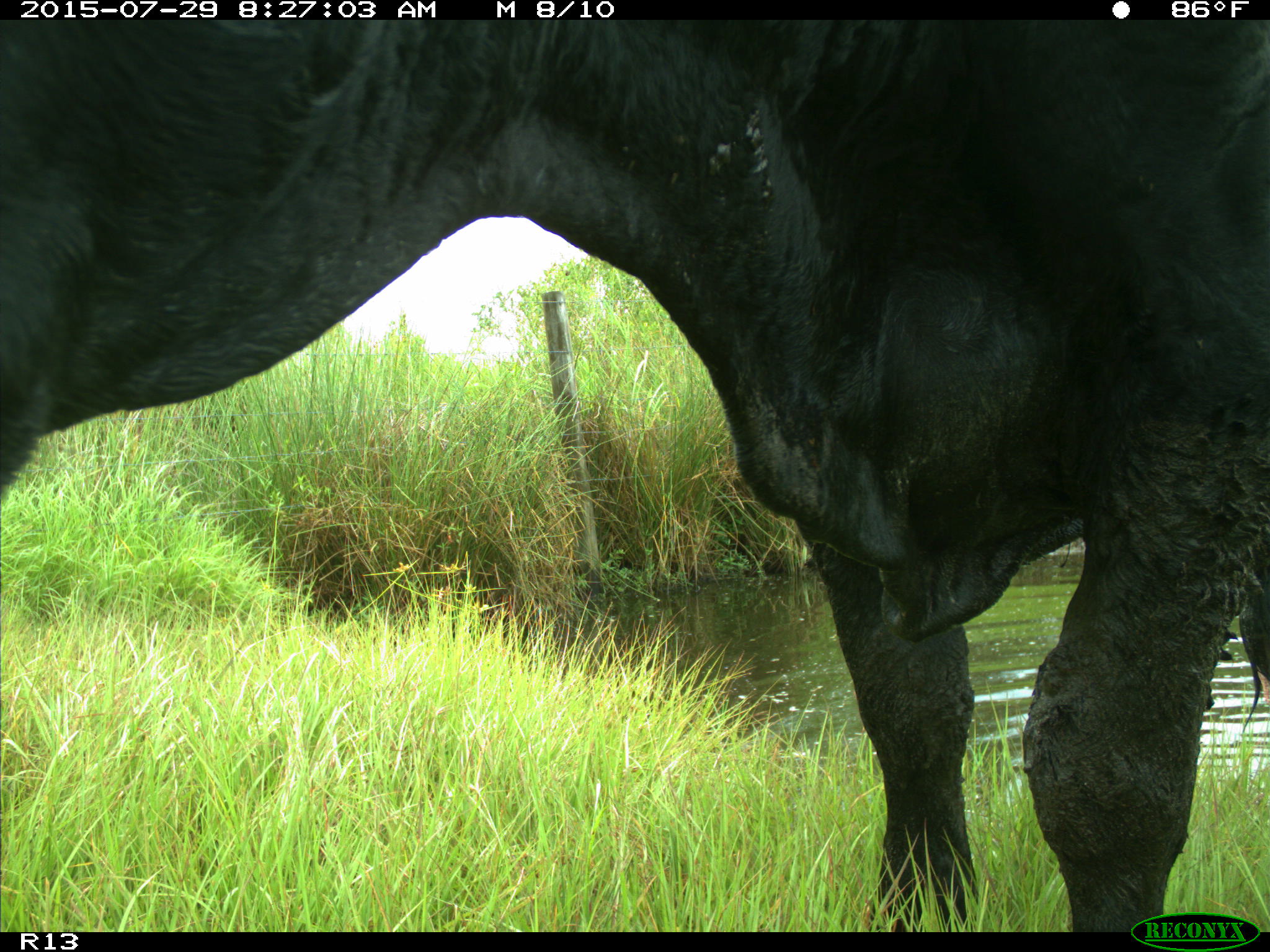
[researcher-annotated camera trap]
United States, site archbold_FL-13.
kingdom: Animalia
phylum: Chordata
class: Mammalia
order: Artiodactyla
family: Bovidae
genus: Bos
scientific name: Bos taurus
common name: domestic cow